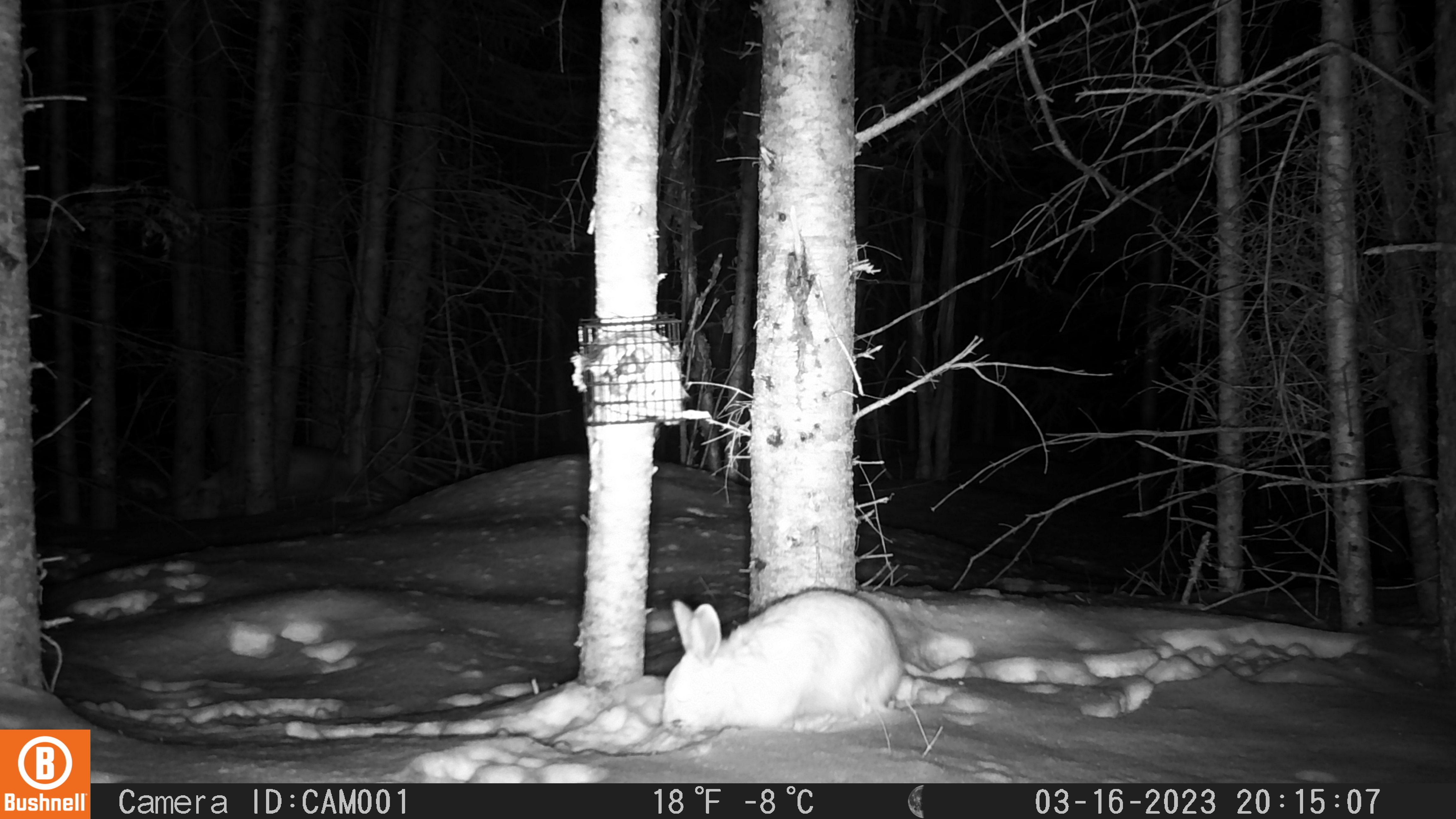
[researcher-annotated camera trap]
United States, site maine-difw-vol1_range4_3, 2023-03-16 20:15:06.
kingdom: Animalia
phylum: Chordata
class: Mammalia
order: Lagomorpha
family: Leporidae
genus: Lepus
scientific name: Lepus americanus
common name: snowshoe hare